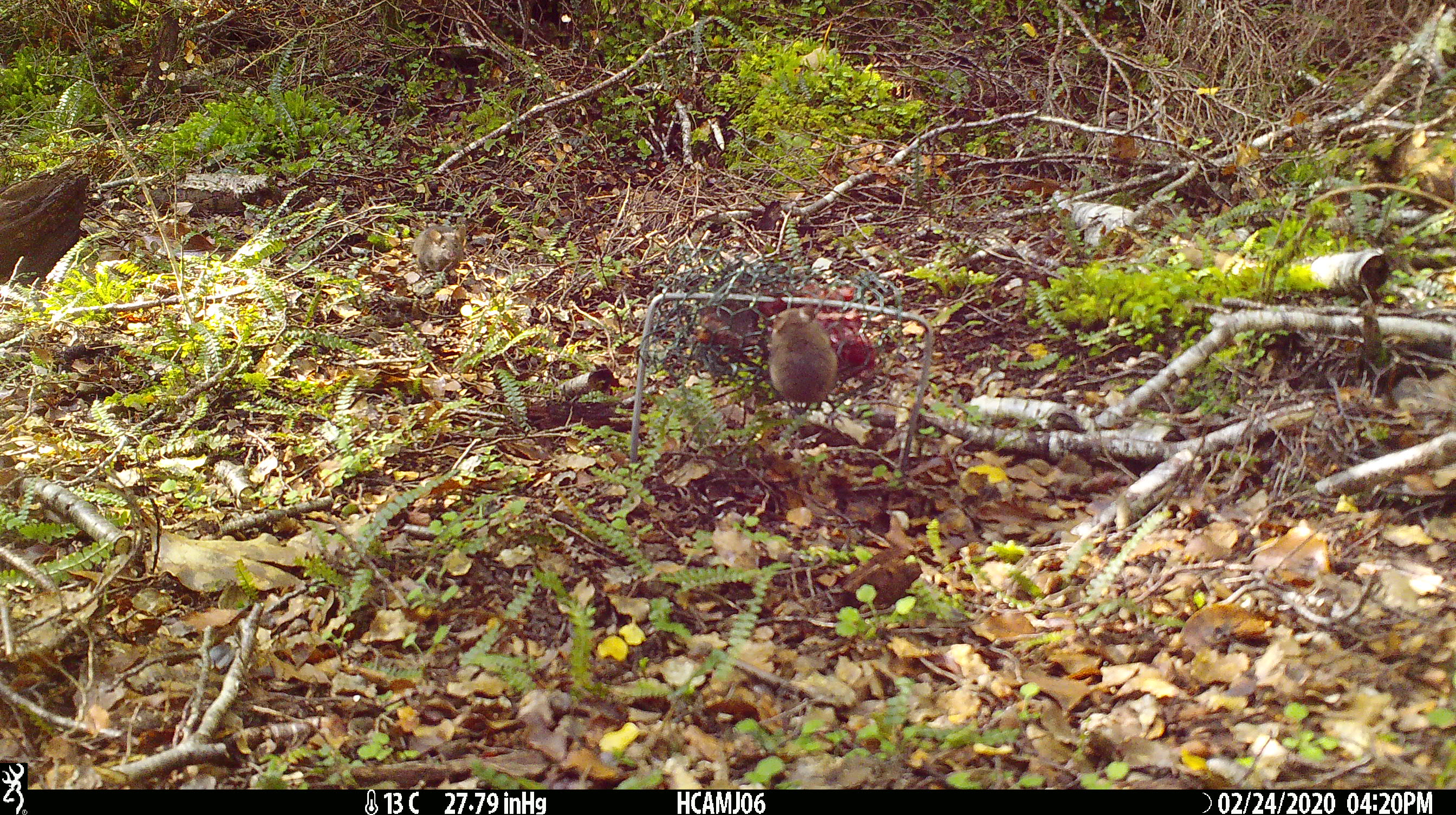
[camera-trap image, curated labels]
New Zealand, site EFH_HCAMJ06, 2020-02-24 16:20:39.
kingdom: Animalia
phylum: Chordata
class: Mammalia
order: Rodentia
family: Muridae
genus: Mus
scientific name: Mus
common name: mouse